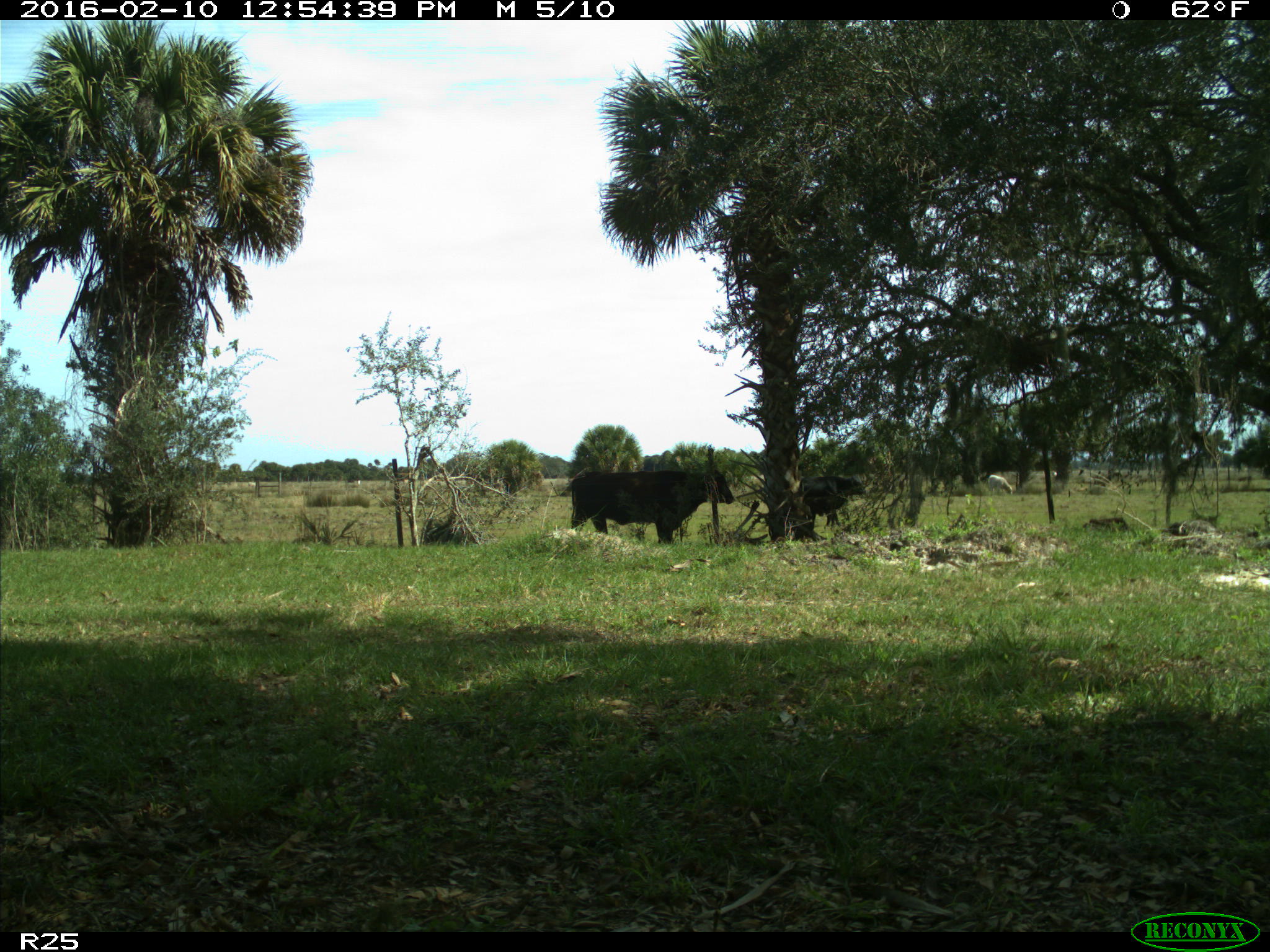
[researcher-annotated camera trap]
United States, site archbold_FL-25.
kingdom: Animalia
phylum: Chordata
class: Mammalia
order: Artiodactyla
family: Bovidae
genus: Bos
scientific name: Bos taurus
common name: domestic cow